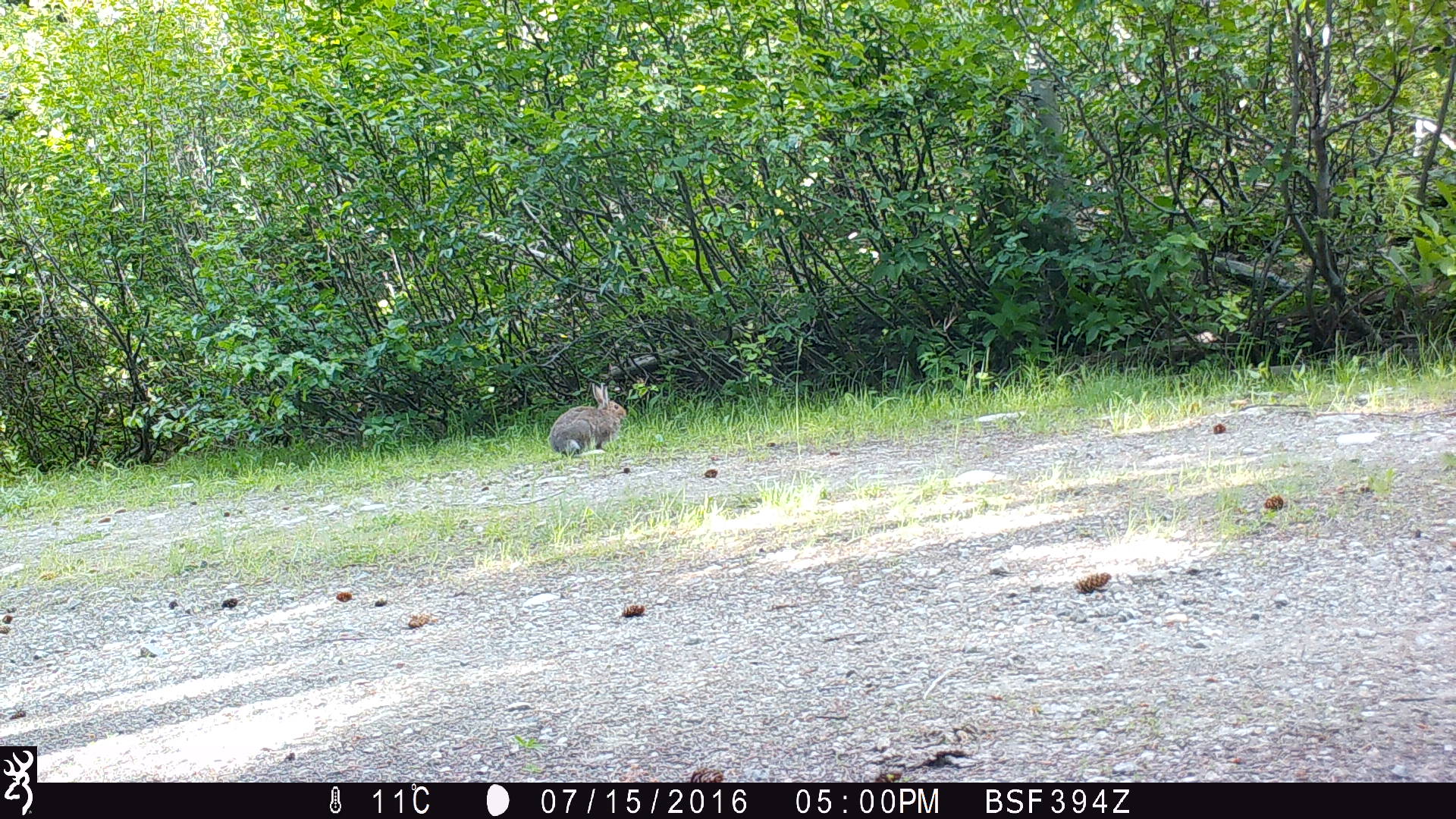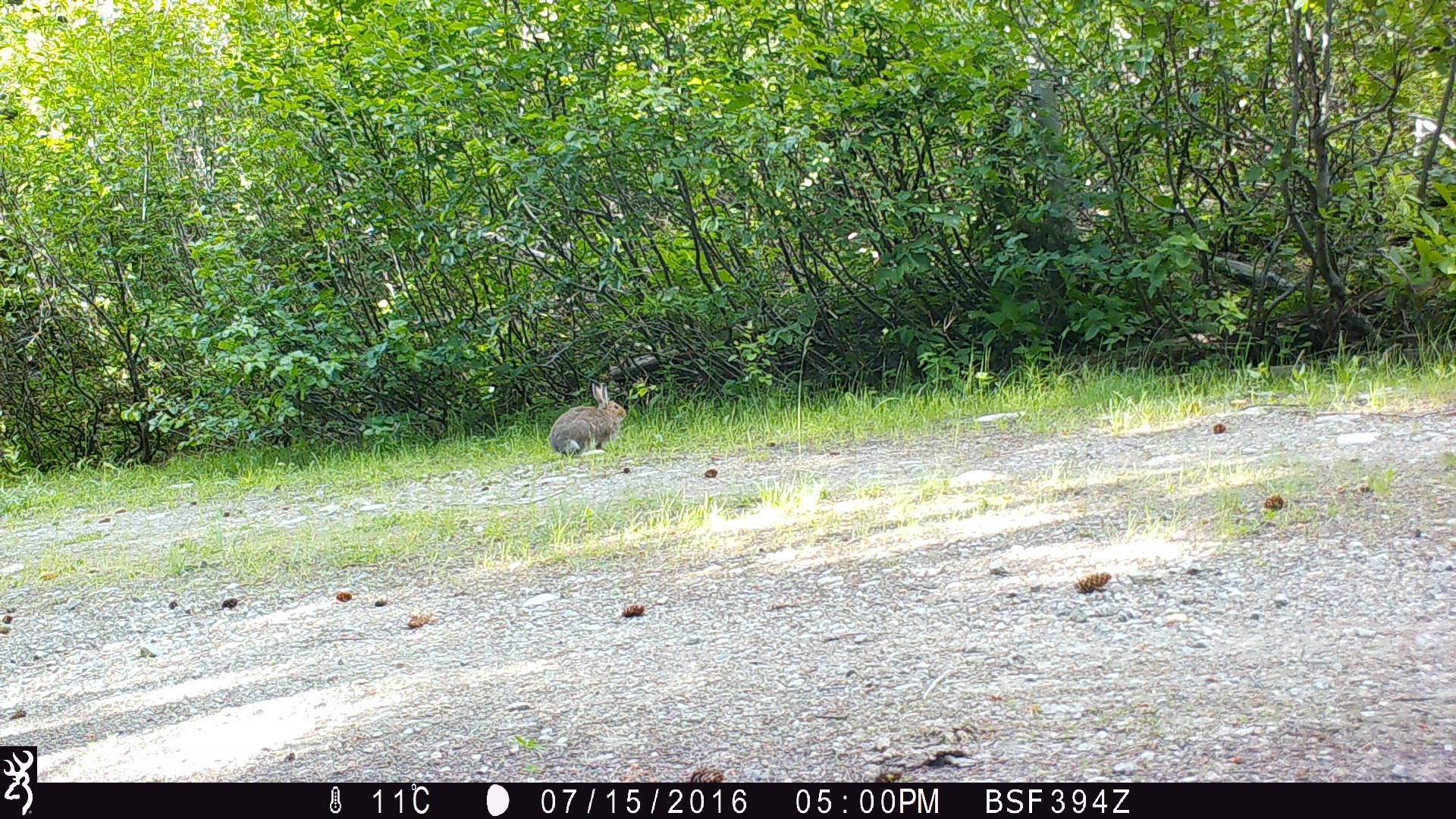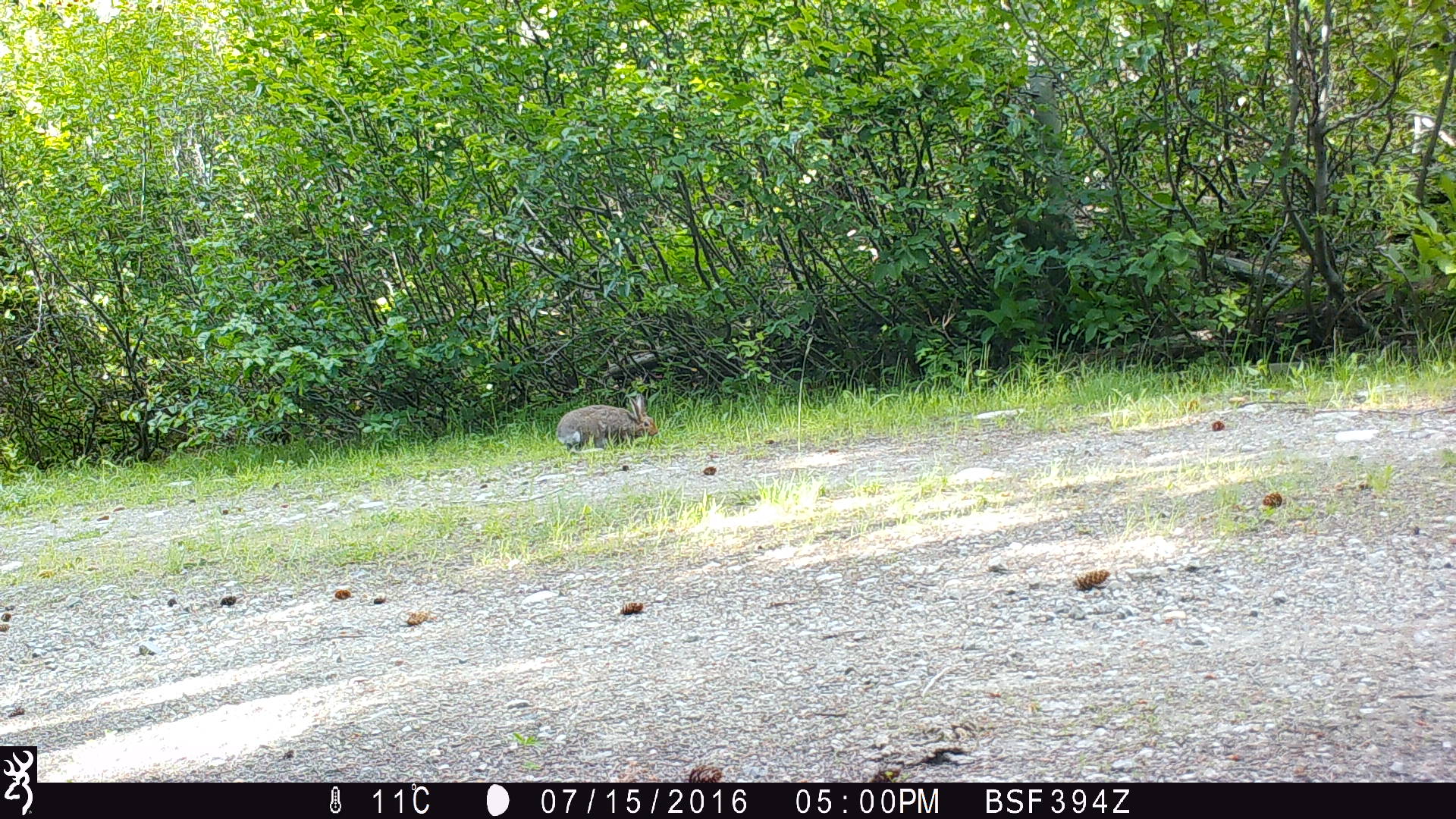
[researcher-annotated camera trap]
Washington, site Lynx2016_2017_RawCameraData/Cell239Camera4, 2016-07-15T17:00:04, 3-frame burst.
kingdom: Animalia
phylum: Chordata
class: Mammalia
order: Lagomorpha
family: Leporidae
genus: Lepus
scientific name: Lepus americanus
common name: snowshoe hare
Lepus americanus (snowshoe hare). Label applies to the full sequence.